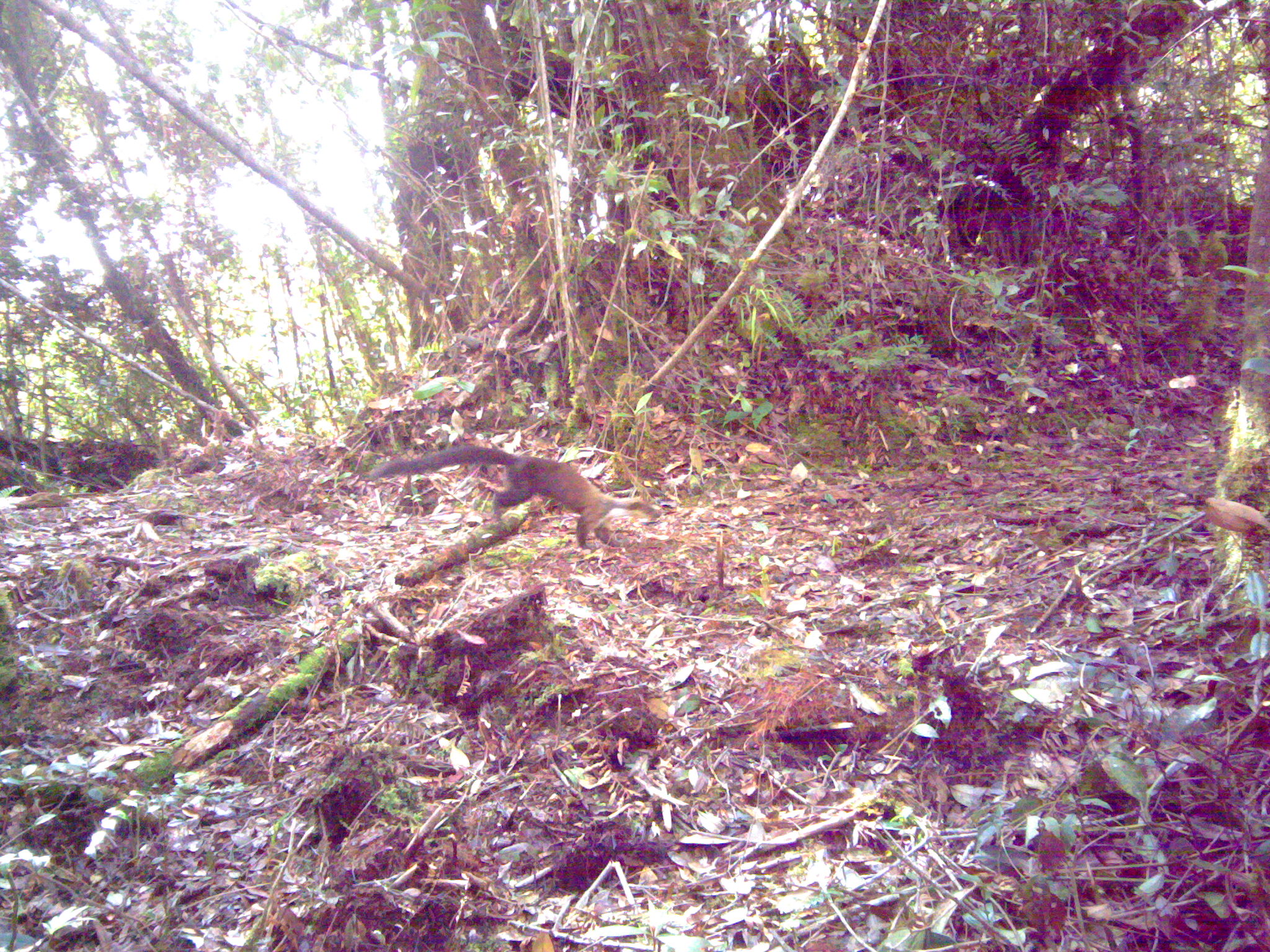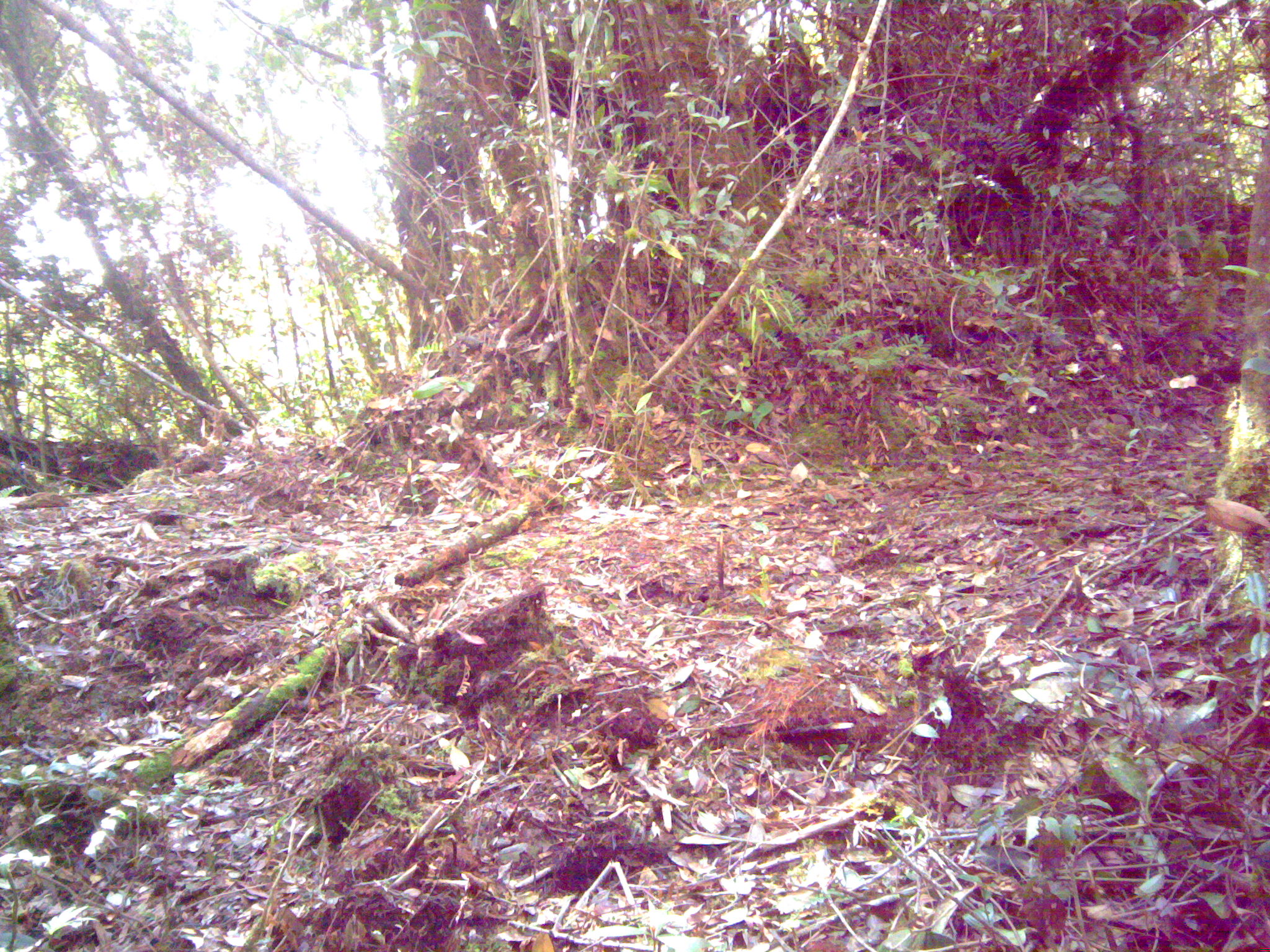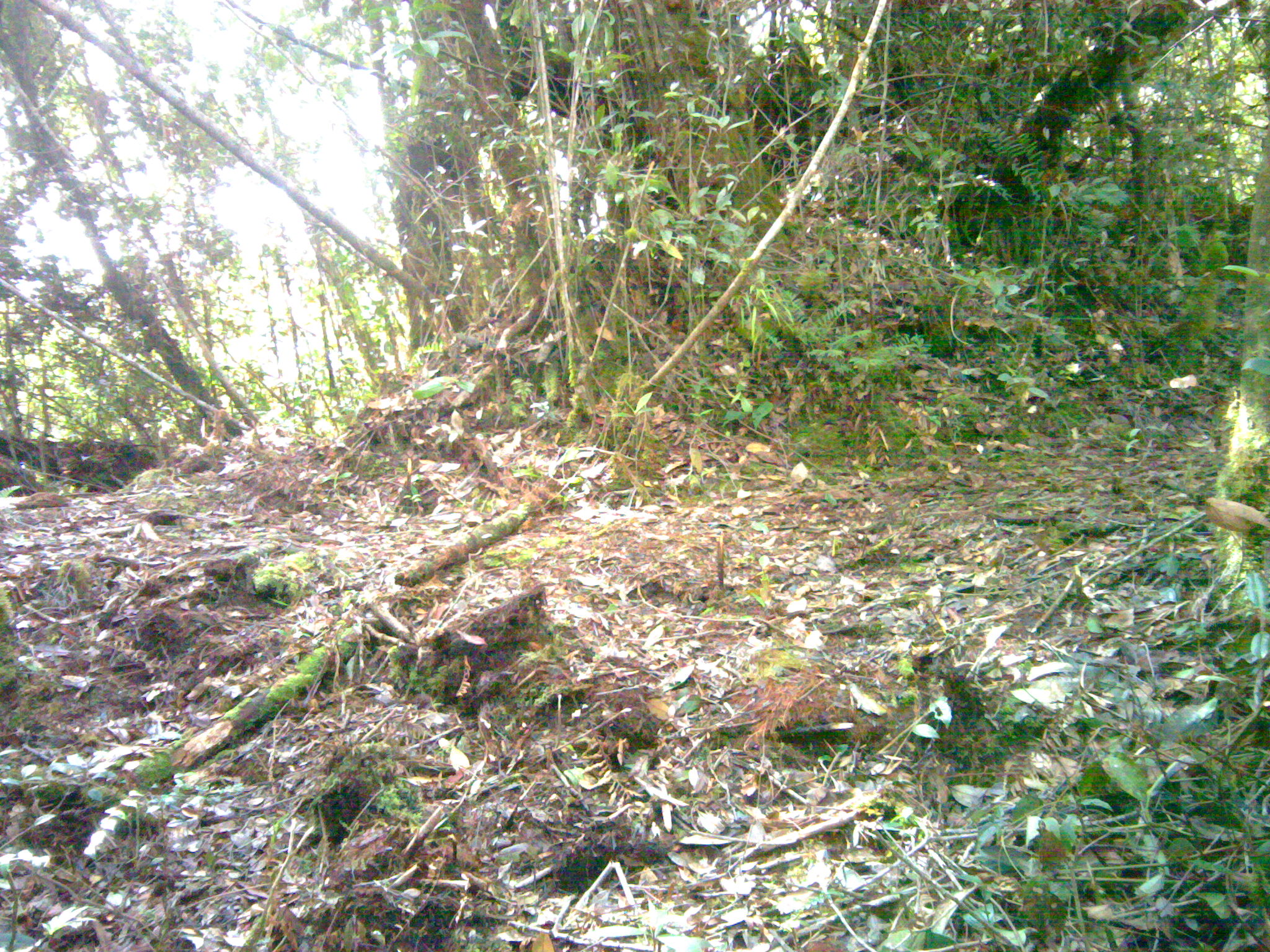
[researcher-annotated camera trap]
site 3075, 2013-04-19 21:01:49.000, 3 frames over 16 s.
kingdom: Animalia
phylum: Chordata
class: Mammalia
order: Carnivora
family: Mustelidae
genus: Martes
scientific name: Martes flavigula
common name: yellow-throated marten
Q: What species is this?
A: Martes flavigula (yellow-throated marten).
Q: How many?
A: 1.